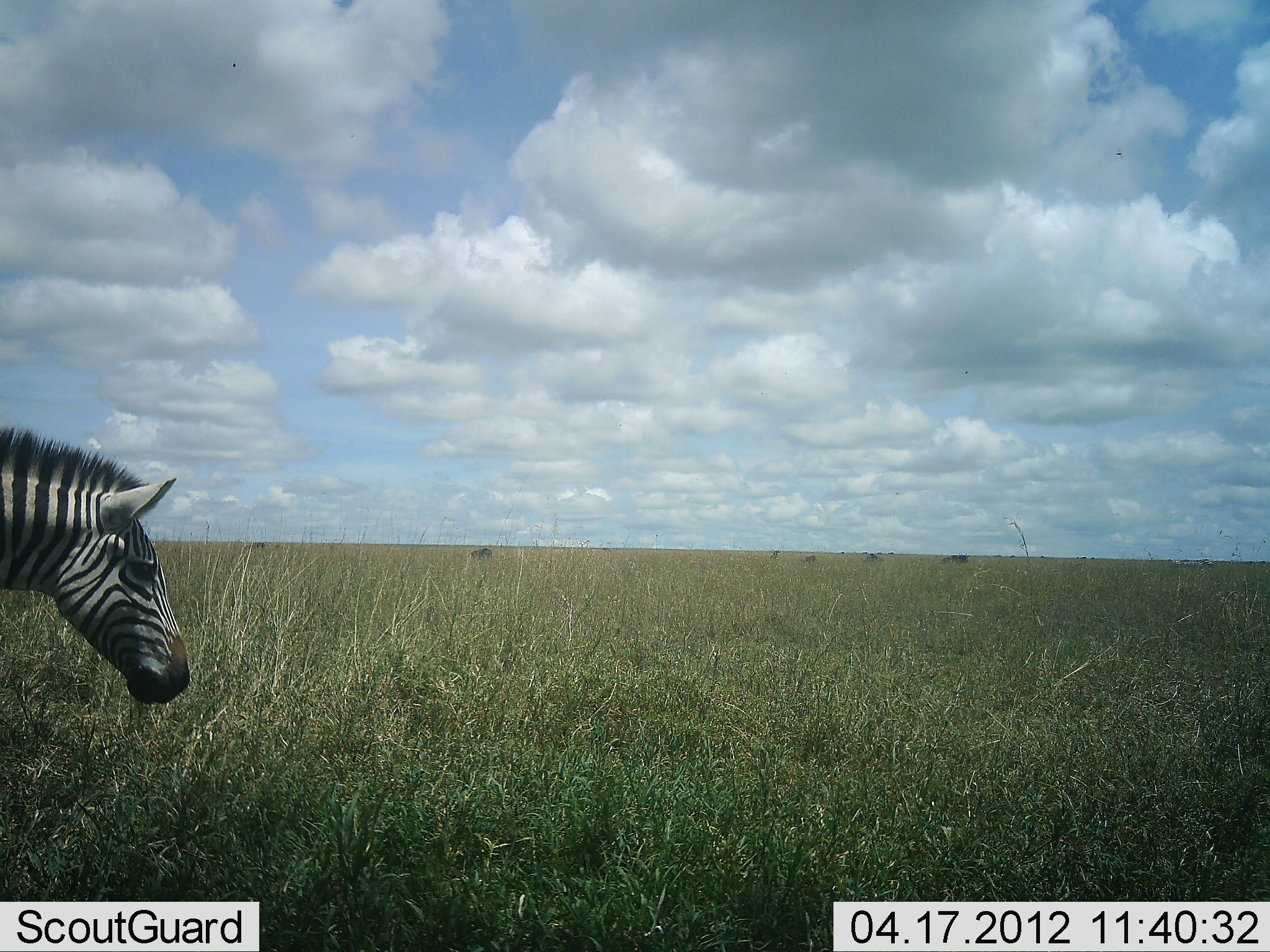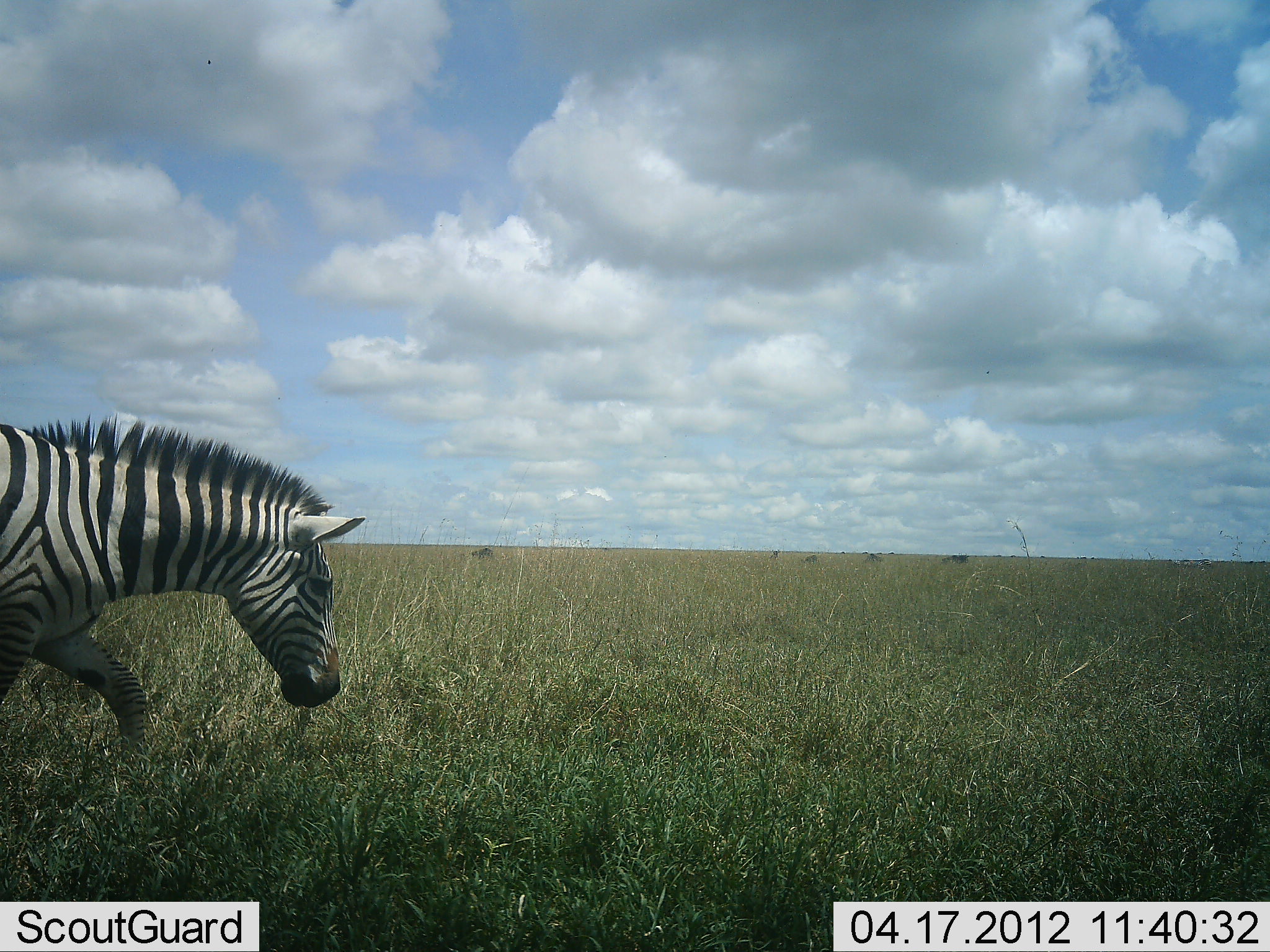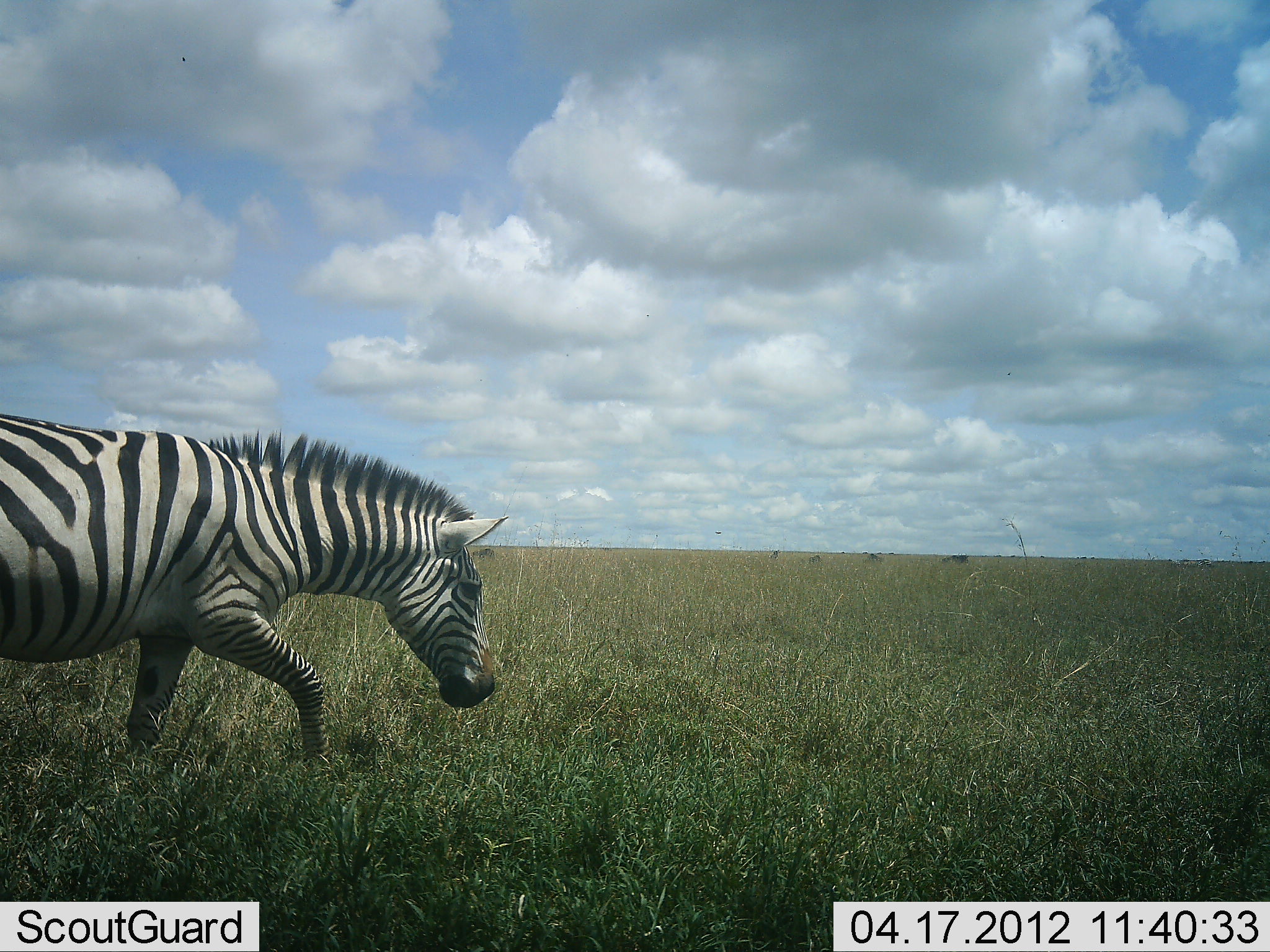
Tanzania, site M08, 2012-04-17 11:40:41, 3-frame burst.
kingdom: Animalia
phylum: Chordata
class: Mammalia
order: Perissodactyla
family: Equidae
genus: Equus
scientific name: Equus quagga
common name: plains zebra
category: zebra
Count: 1.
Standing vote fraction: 0%.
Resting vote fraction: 0%.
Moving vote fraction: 100%.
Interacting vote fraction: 0%.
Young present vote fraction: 0%.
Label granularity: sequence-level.